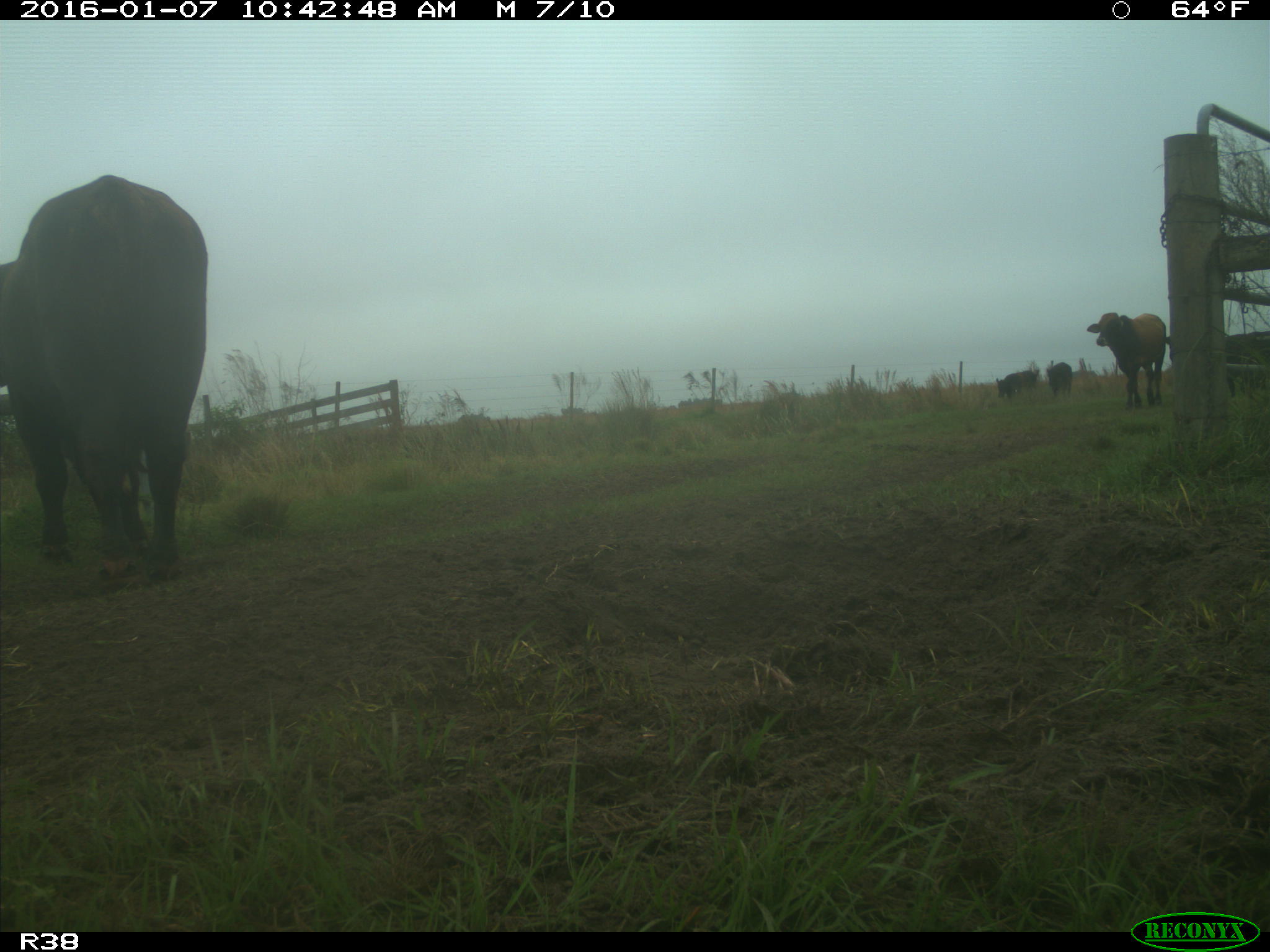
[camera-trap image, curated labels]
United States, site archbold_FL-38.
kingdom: Animalia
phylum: Chordata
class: Mammalia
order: Artiodactyla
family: Bovidae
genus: Bos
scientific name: Bos taurus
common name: domestic cow